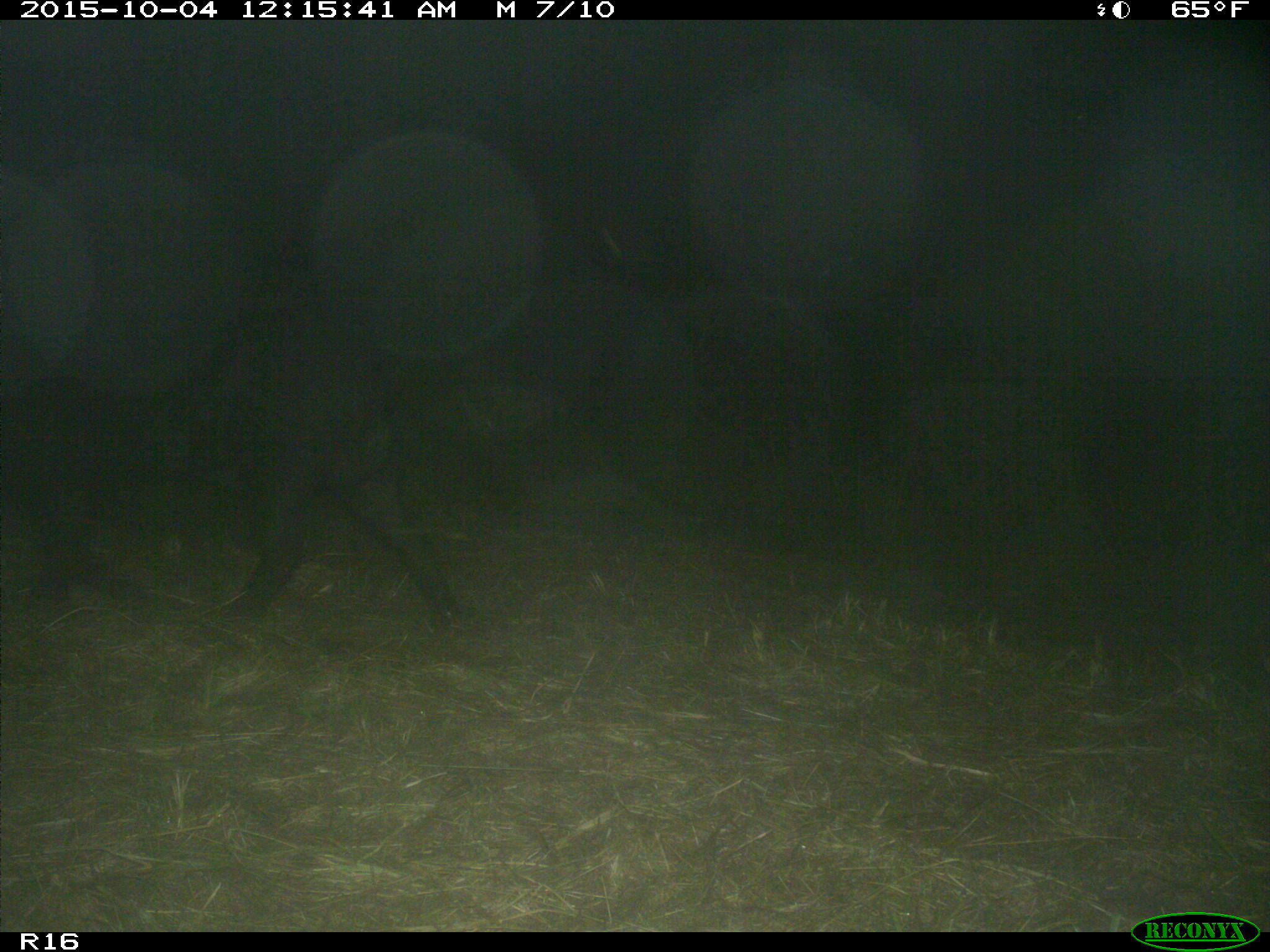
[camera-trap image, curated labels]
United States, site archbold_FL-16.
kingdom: Animalia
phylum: Chordata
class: Mammalia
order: Artiodactyla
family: Suidae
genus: Sus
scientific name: Sus scrofa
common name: wild boar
Sus scrofa (wild boar).